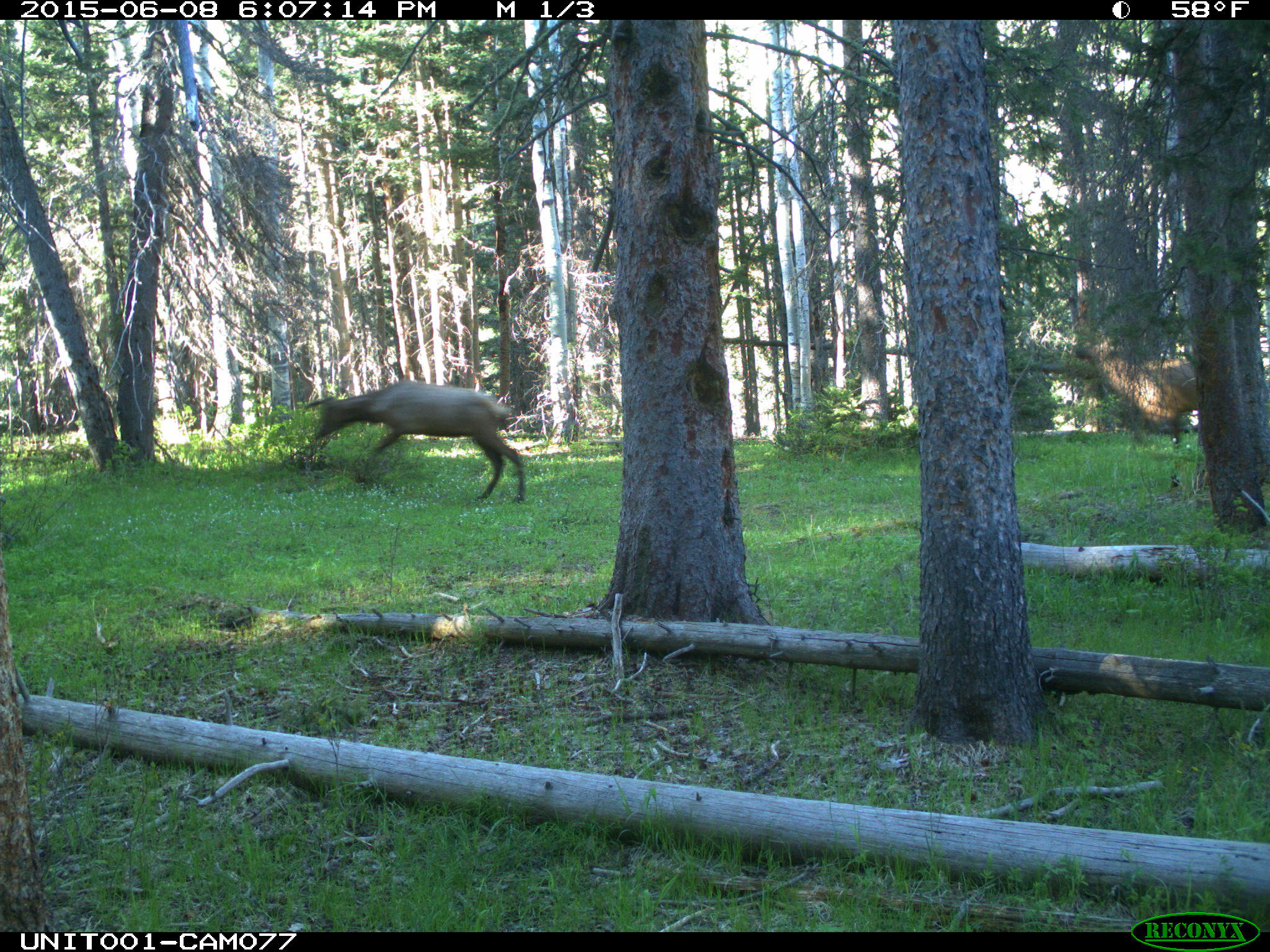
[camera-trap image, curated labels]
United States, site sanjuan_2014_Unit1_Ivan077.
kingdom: Animalia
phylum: Chordata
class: Mammalia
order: Artiodactyla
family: Cervidae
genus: Cervus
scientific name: Cervus elaphus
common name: red deer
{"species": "Cervus elaphus (red deer)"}